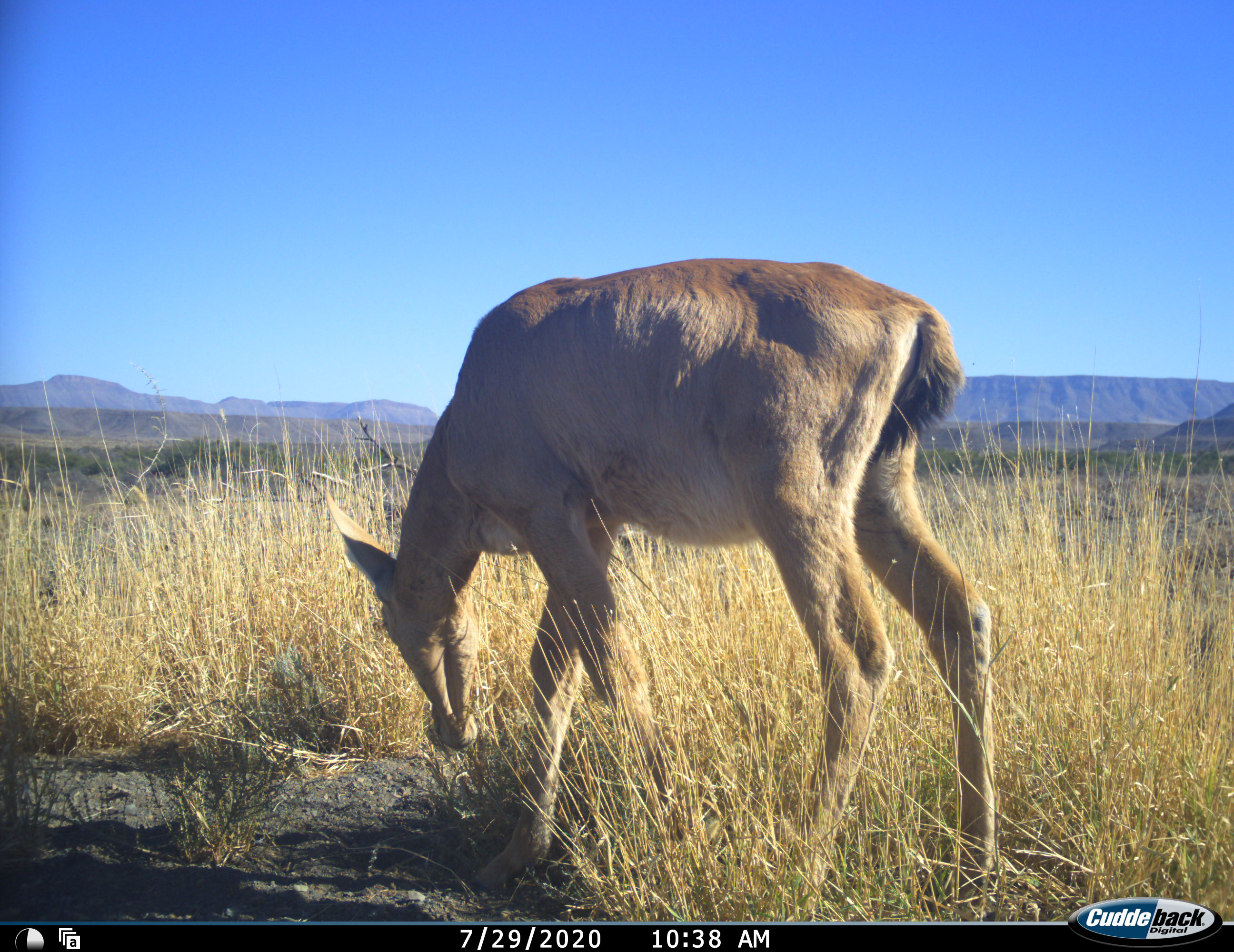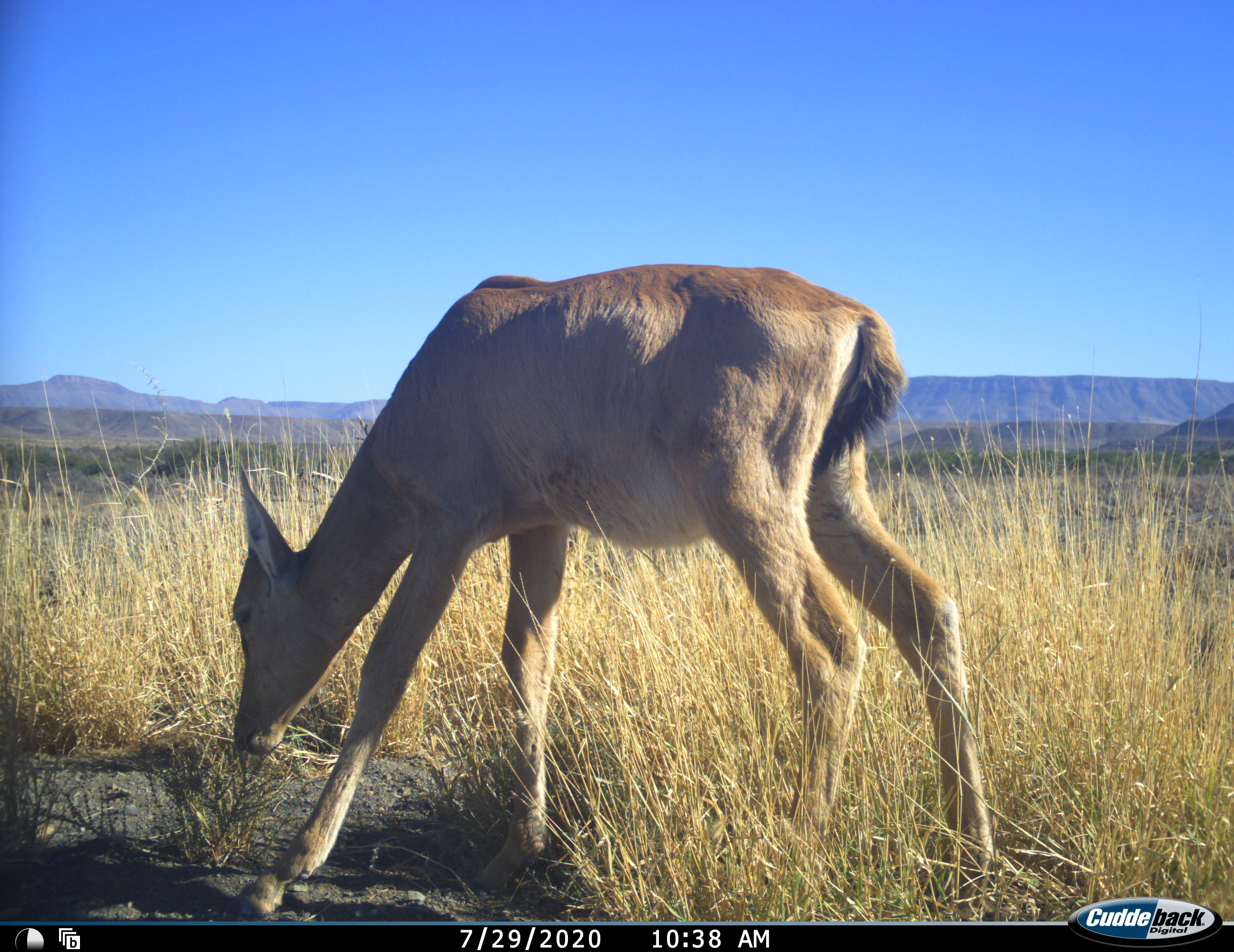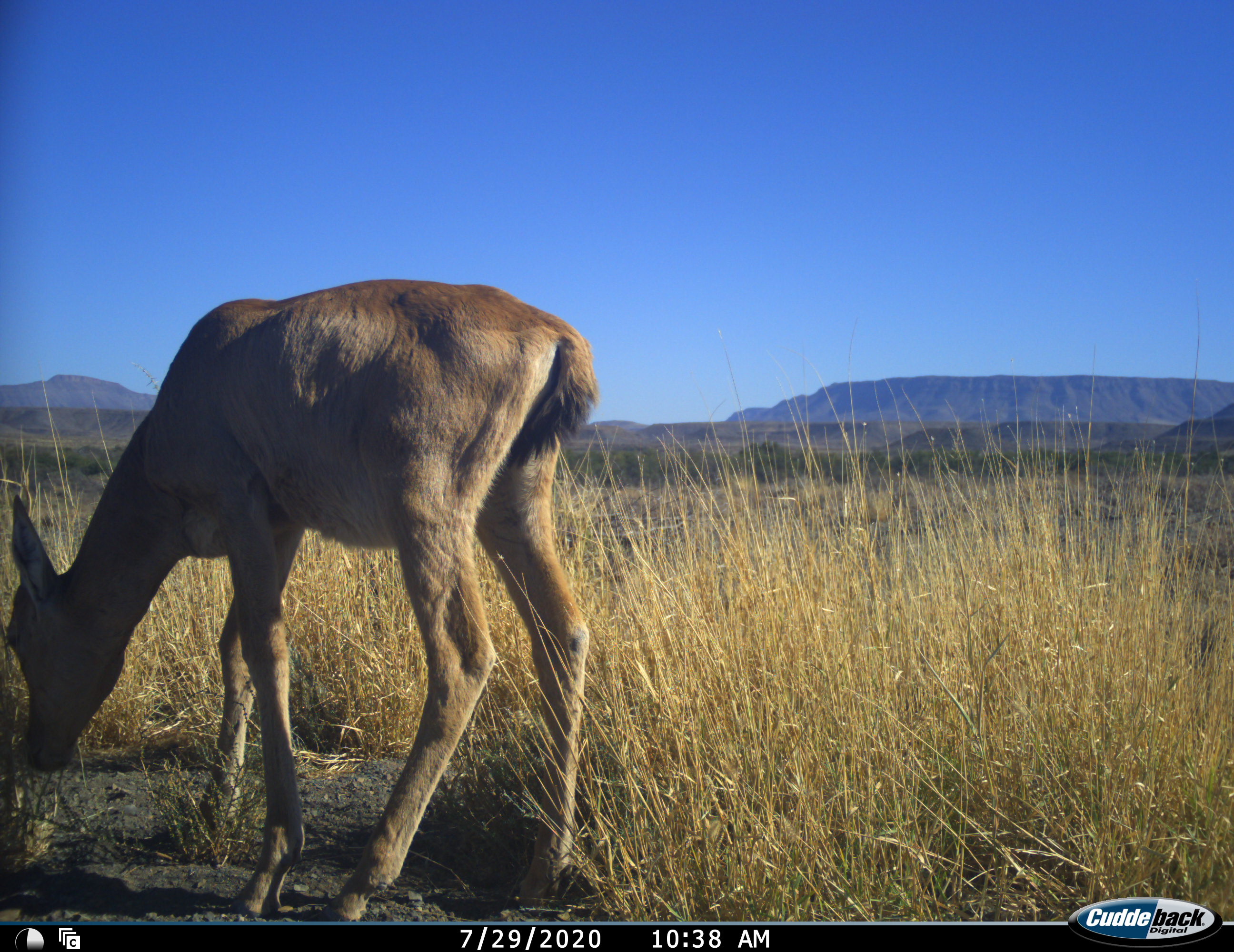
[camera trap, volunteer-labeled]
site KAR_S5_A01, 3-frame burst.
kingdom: Animalia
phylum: Chordata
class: Mammalia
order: Artiodactyla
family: Bovidae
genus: Redunca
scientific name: Redunca fulvorufula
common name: mountain reedbuck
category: reedbuckmountain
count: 1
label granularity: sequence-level